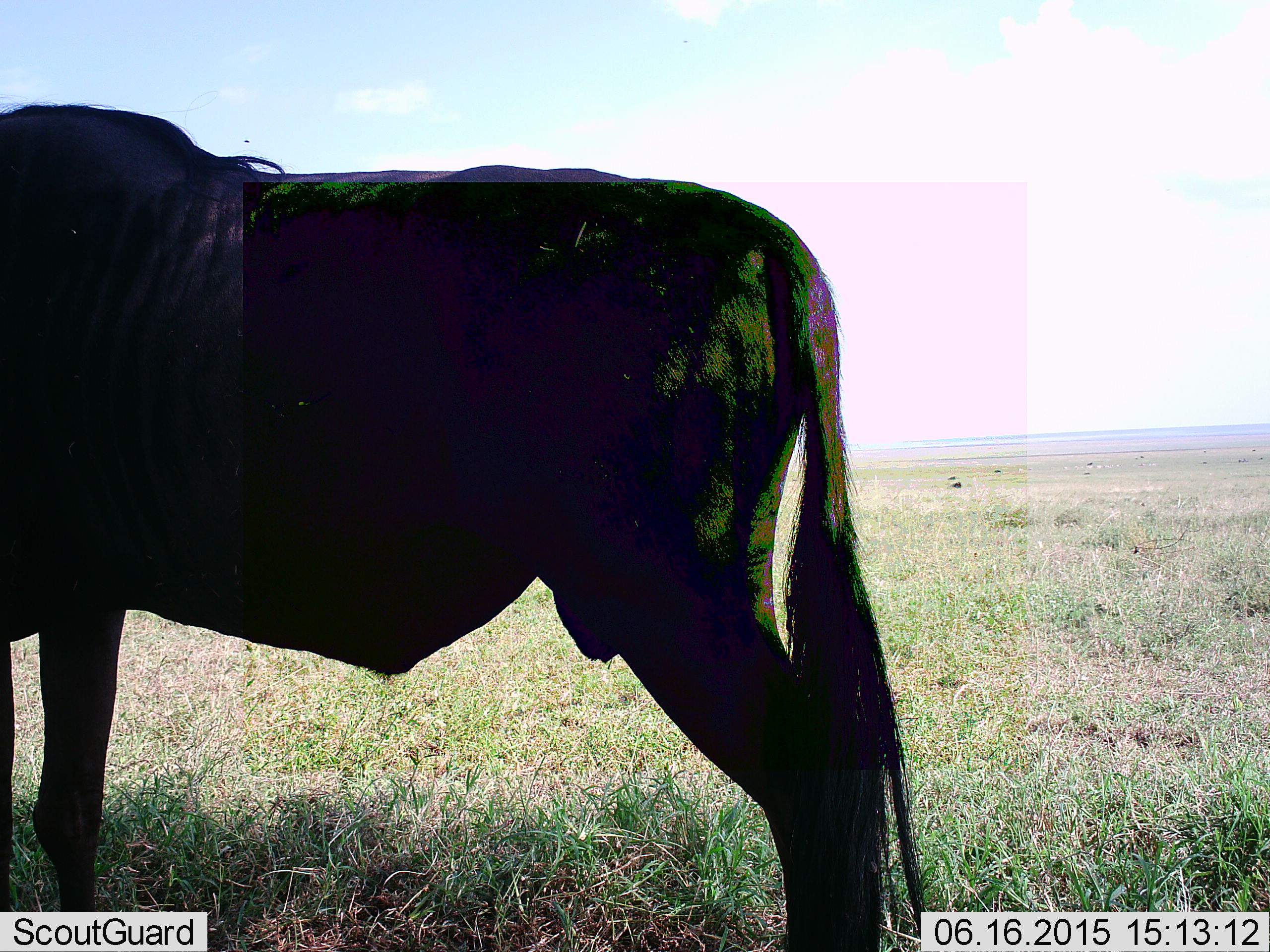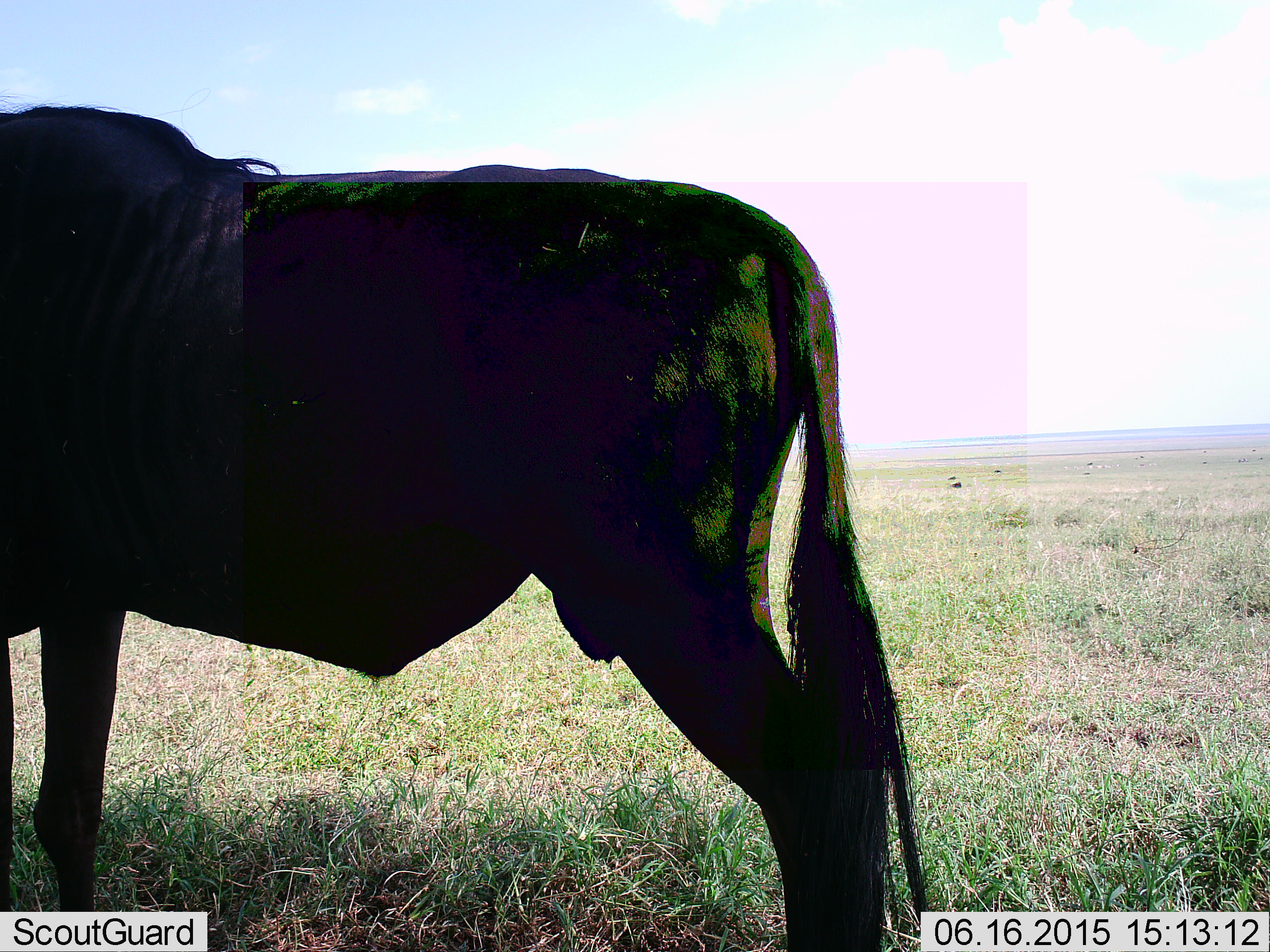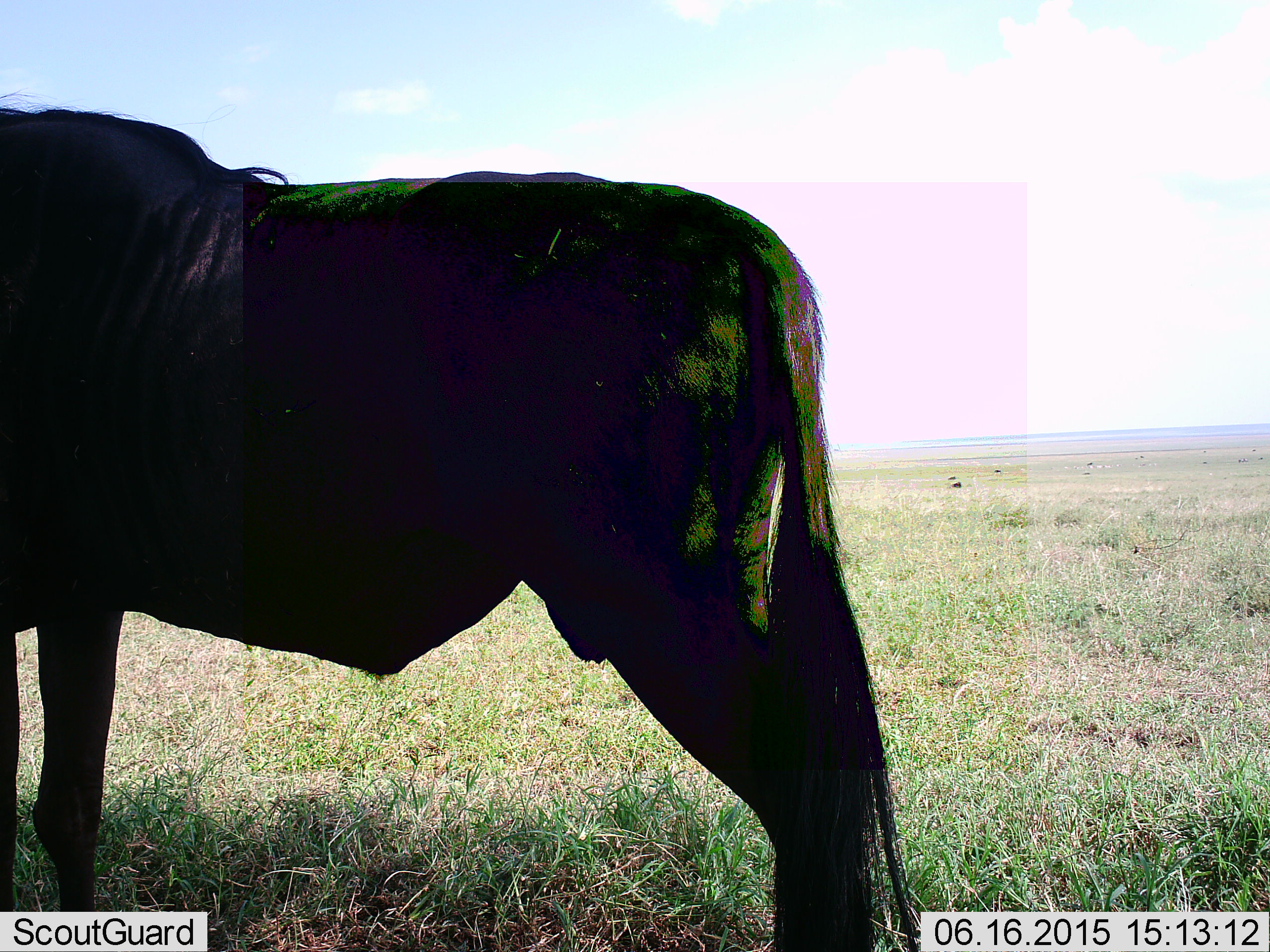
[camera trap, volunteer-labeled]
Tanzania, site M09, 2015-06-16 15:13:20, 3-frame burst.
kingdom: Animalia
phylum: Chordata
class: Mammalia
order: Artiodactyla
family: Bovidae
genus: Connochaetes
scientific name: Connochaetes taurinus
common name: blue wildebeest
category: wildebeest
Wildebeest (blue wildebeest) (Connochaetes taurinus), count 1. Behavior (volunteer vote fractions): standing 100%, resting 0%, moving 10%, interacting 0%. Young present (vote fraction): 0%. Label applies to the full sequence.